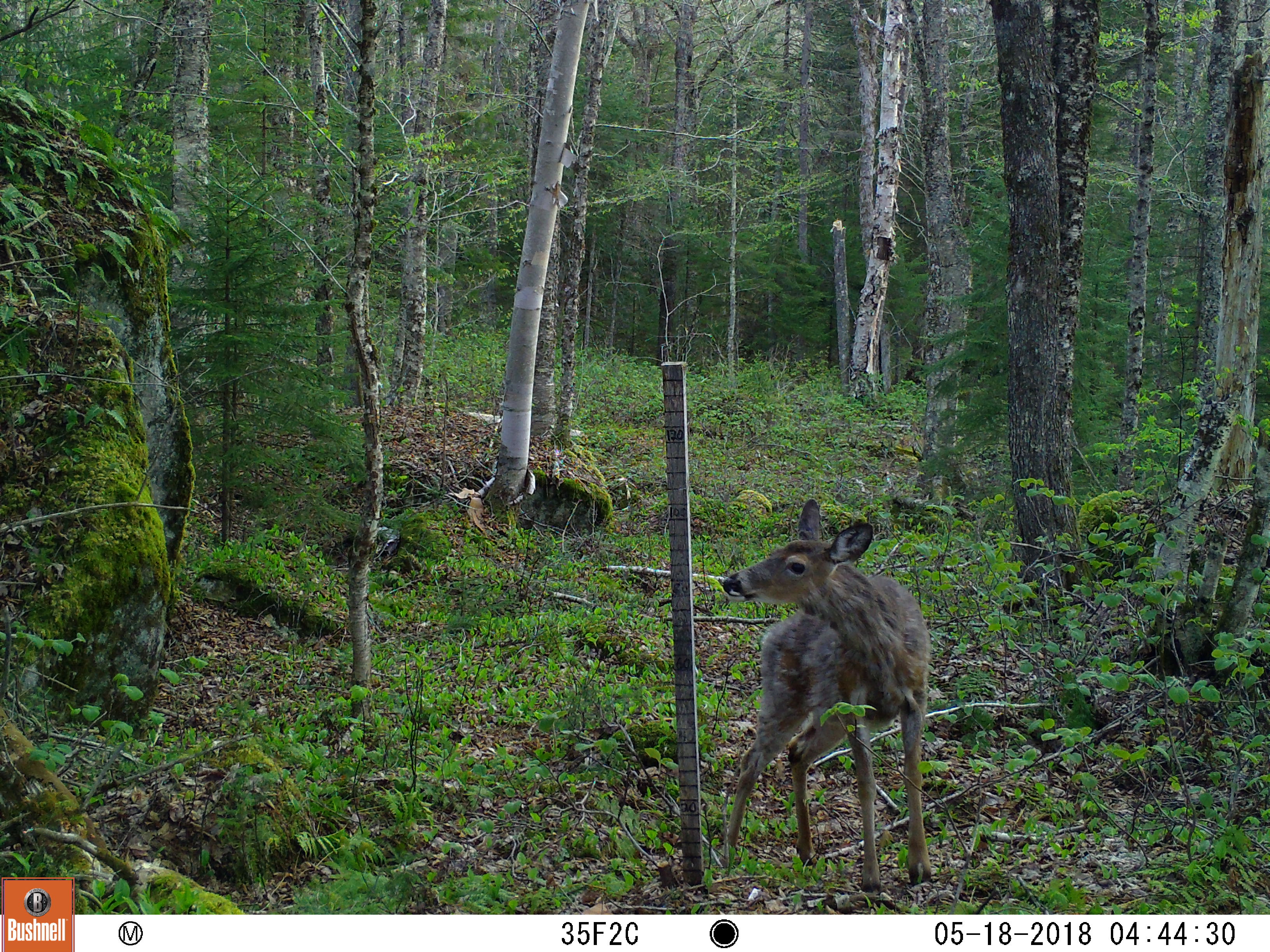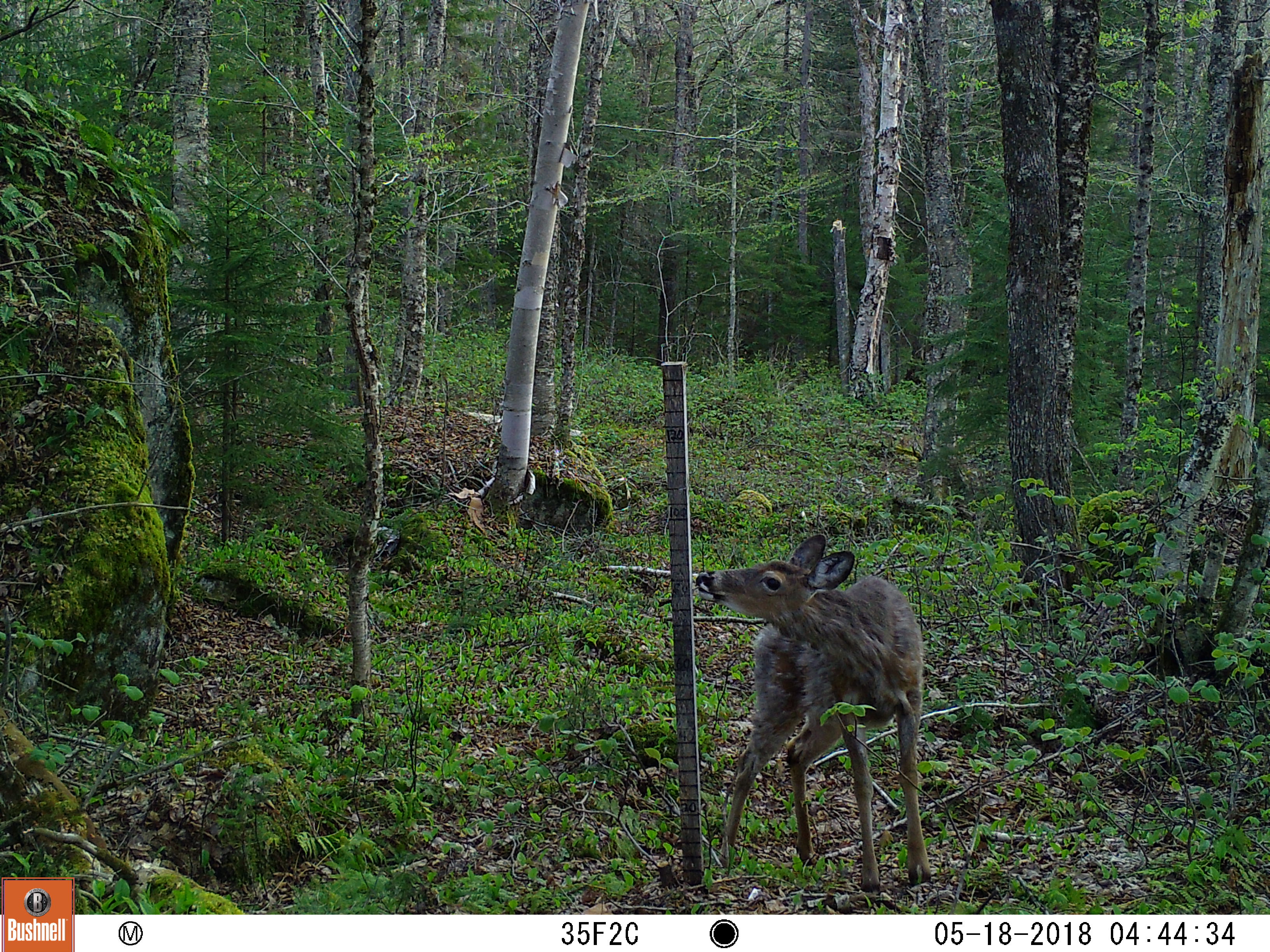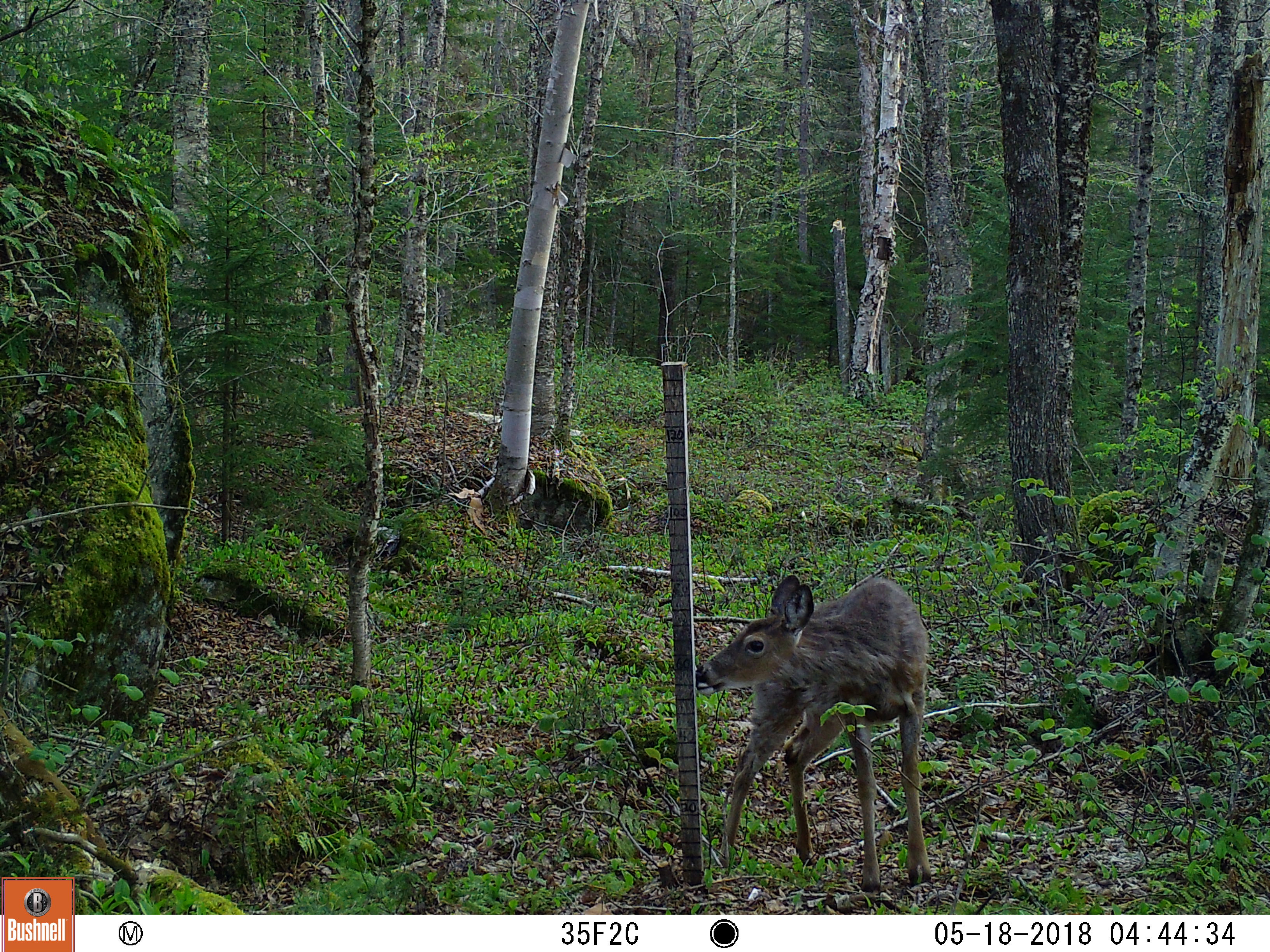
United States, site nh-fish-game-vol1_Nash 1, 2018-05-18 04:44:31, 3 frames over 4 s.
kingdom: Animalia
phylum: Chordata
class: Mammalia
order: Artiodactyla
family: Cervidae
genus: Odocoileus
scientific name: Odocoileus virginianus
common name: white-tailed deer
White-tailed deer (Odocoileus virginianus).